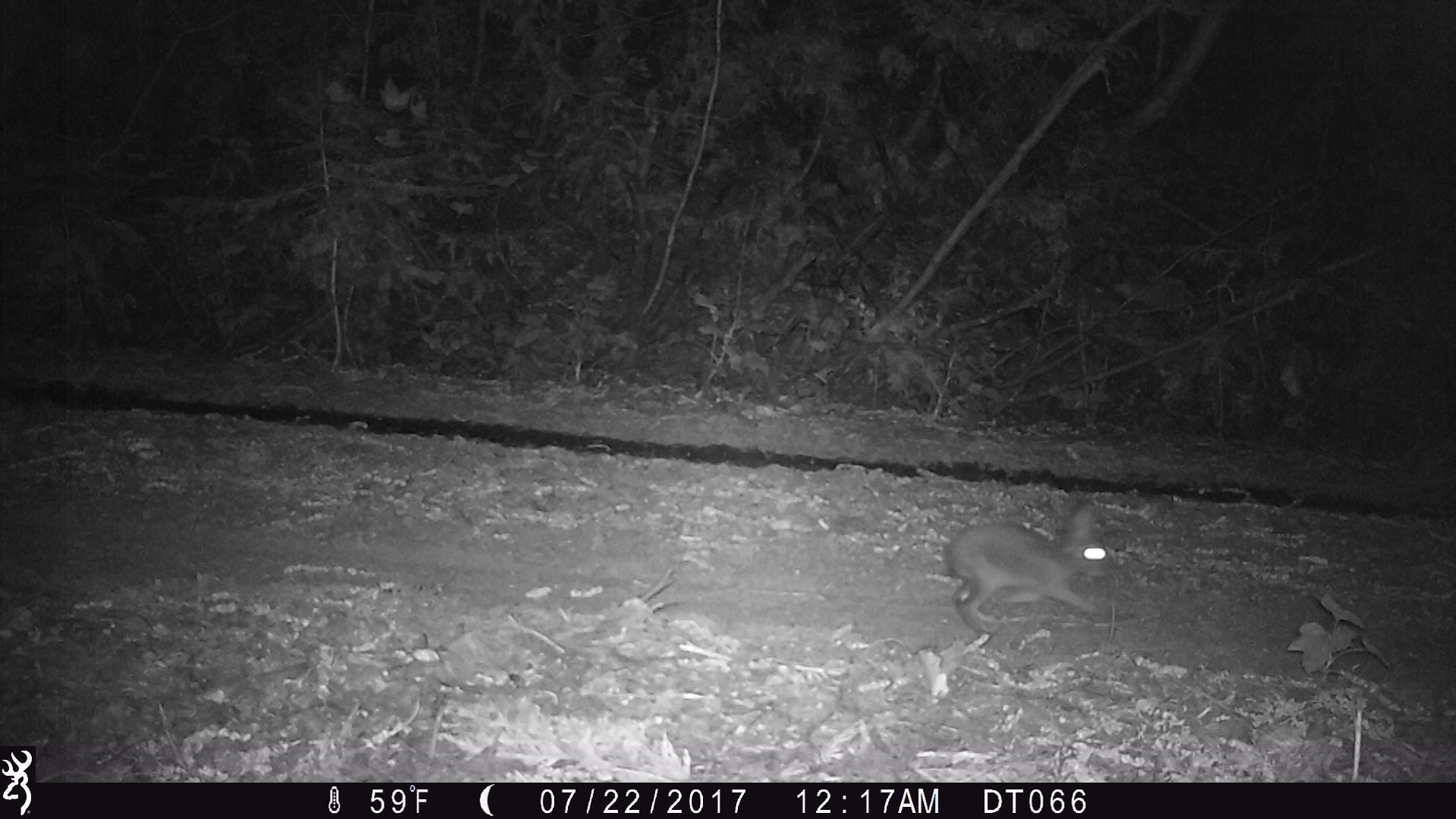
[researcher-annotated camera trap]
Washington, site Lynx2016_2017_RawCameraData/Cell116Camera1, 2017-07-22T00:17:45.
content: unidentified animal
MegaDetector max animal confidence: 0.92